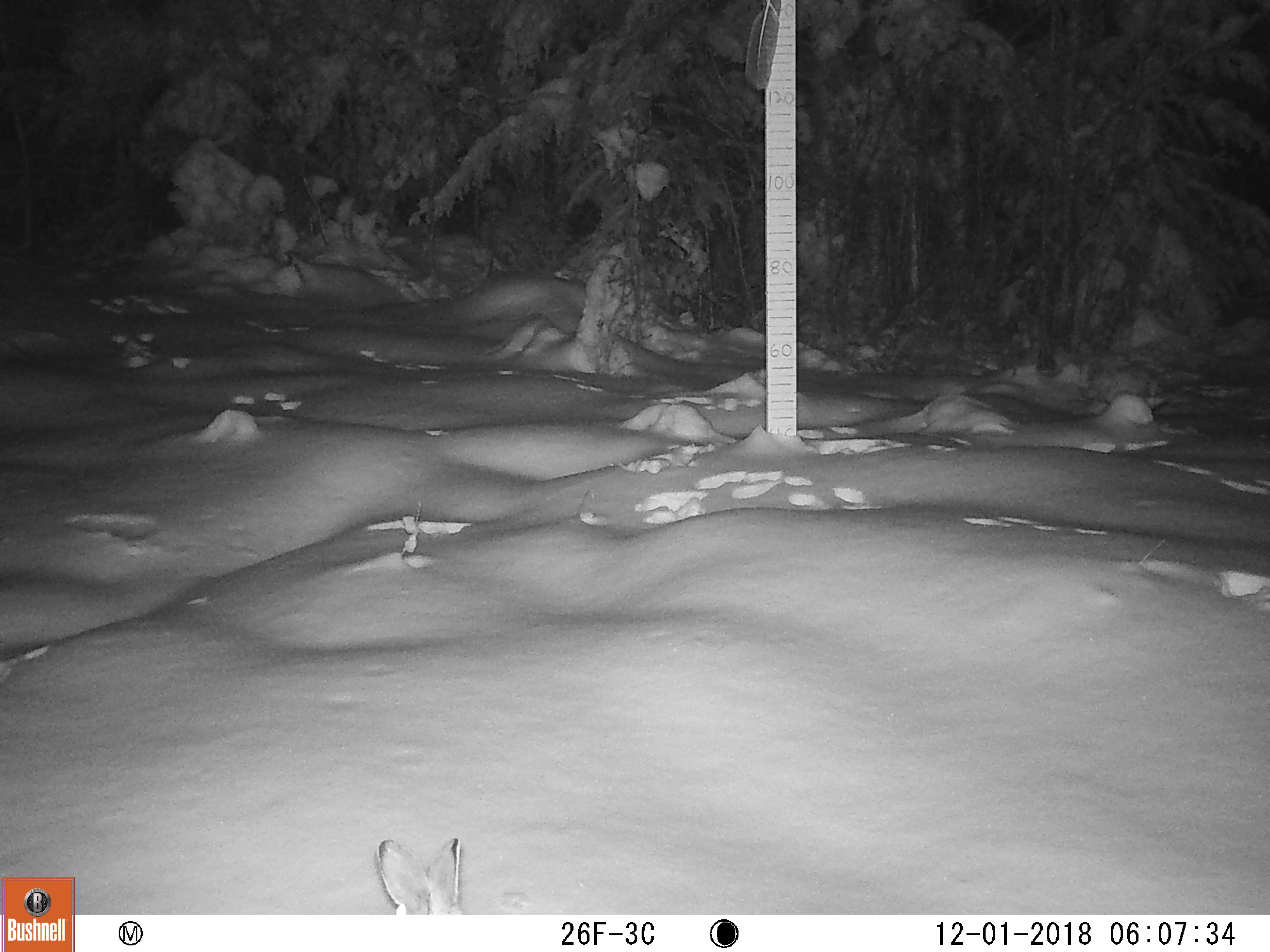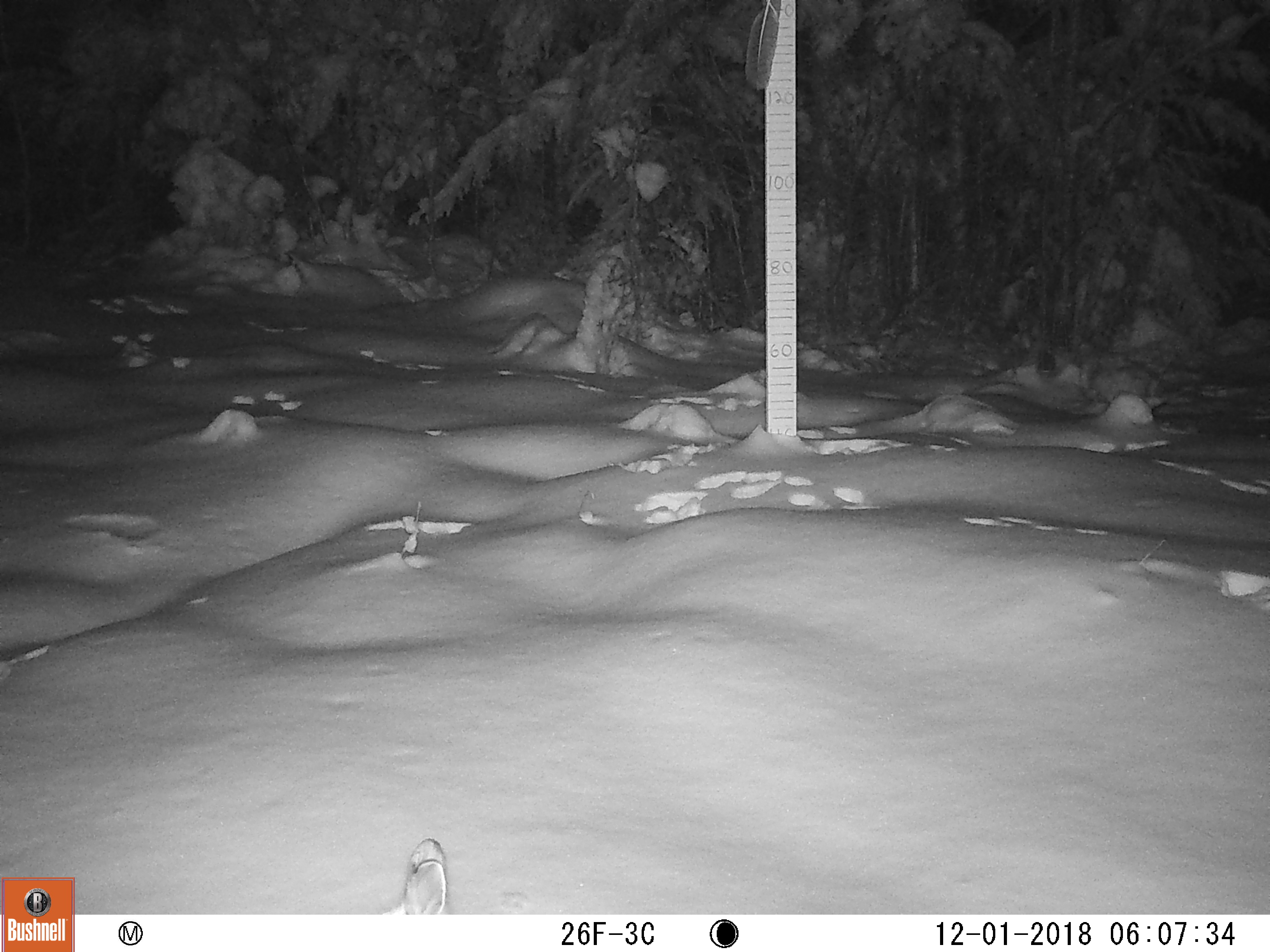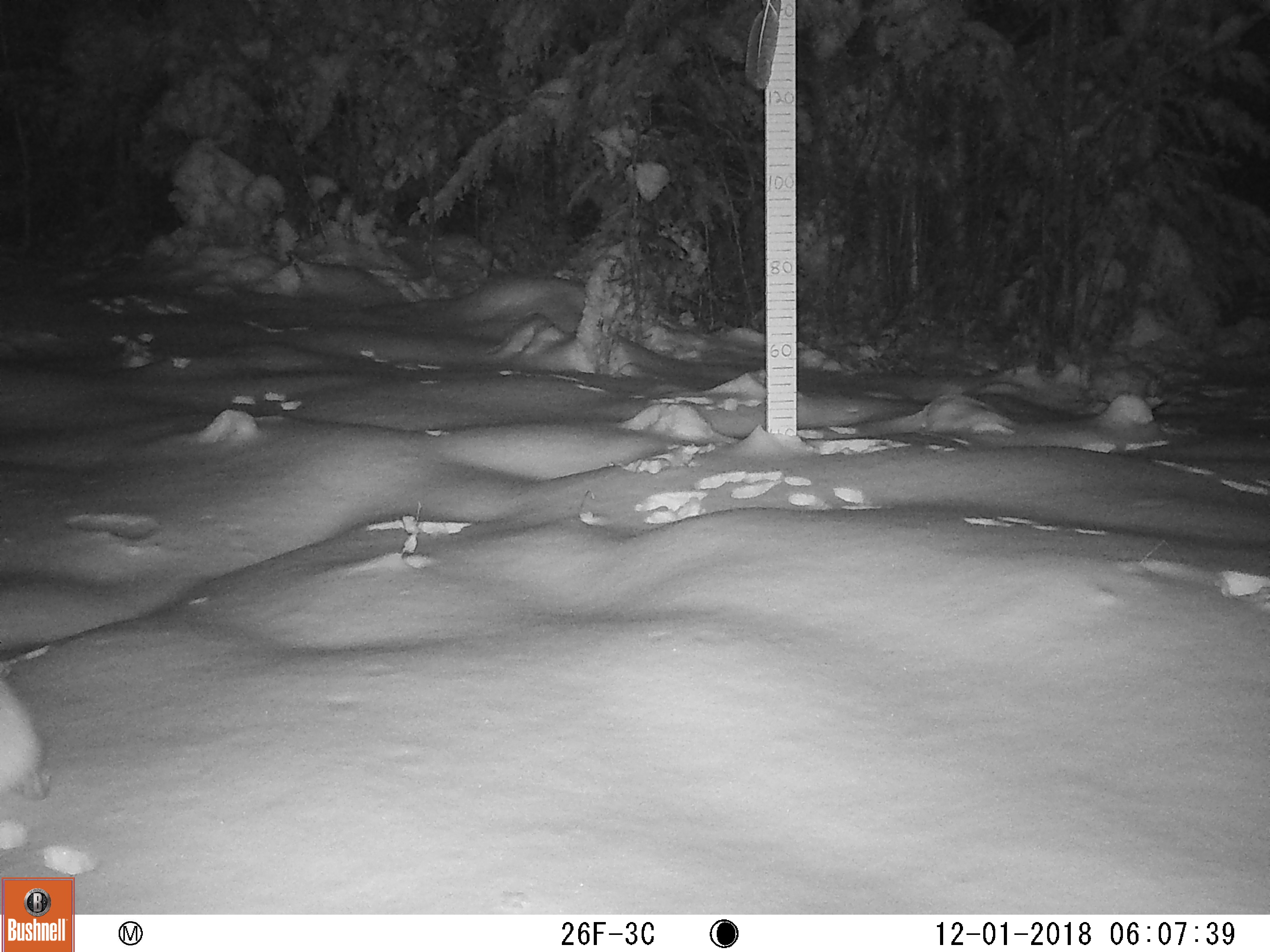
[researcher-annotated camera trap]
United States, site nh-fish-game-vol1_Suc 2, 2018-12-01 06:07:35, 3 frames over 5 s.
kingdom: Animalia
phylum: Chordata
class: Mammalia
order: Lagomorpha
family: Leporidae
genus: Lepus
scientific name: Lepus americanus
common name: snowshoe hare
Snowshoe hare (Lepus americanus).